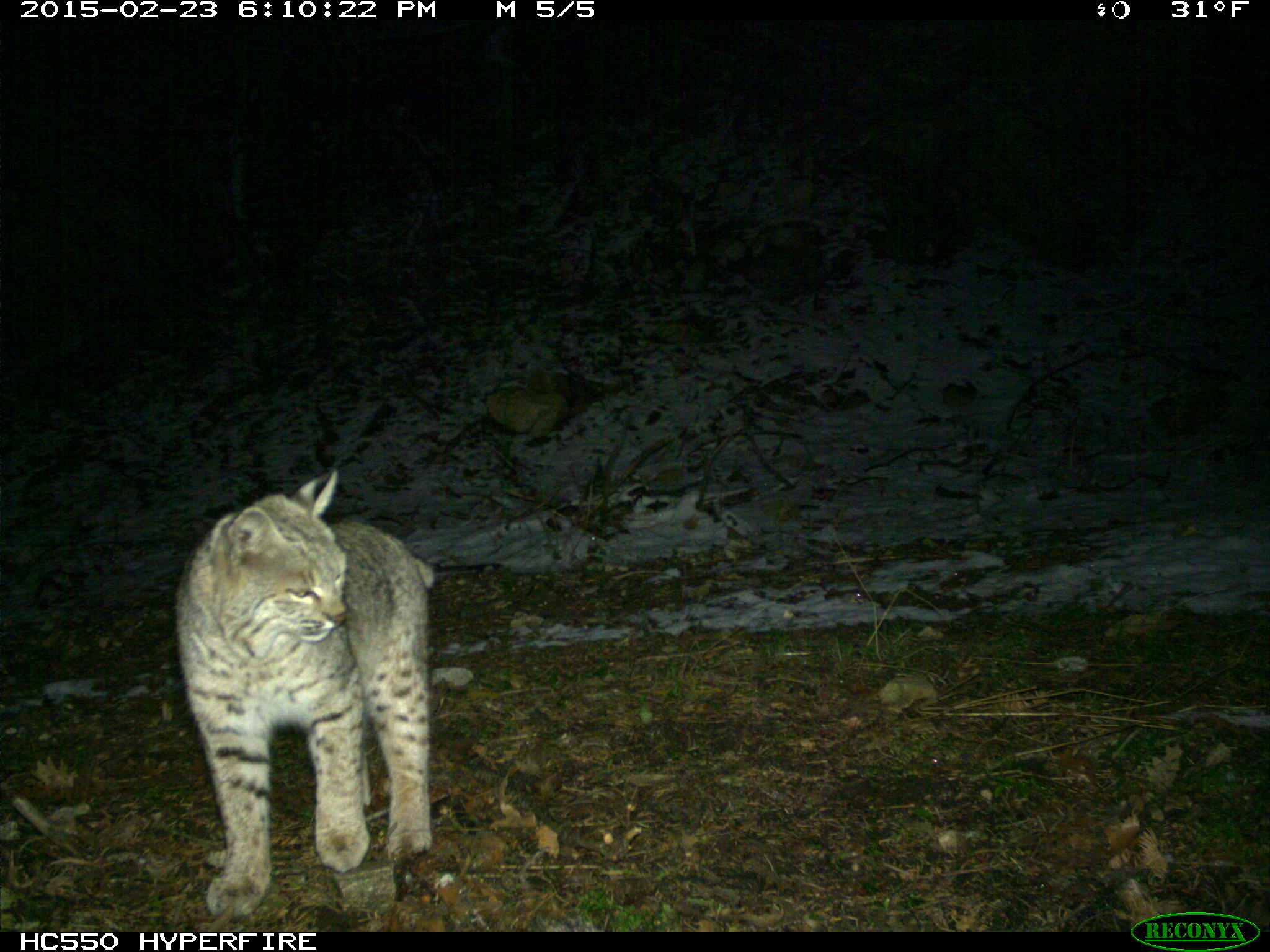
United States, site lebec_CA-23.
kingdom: Animalia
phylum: Chordata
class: Mammalia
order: Carnivora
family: Felidae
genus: Lynx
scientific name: Lynx rufus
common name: bobcat